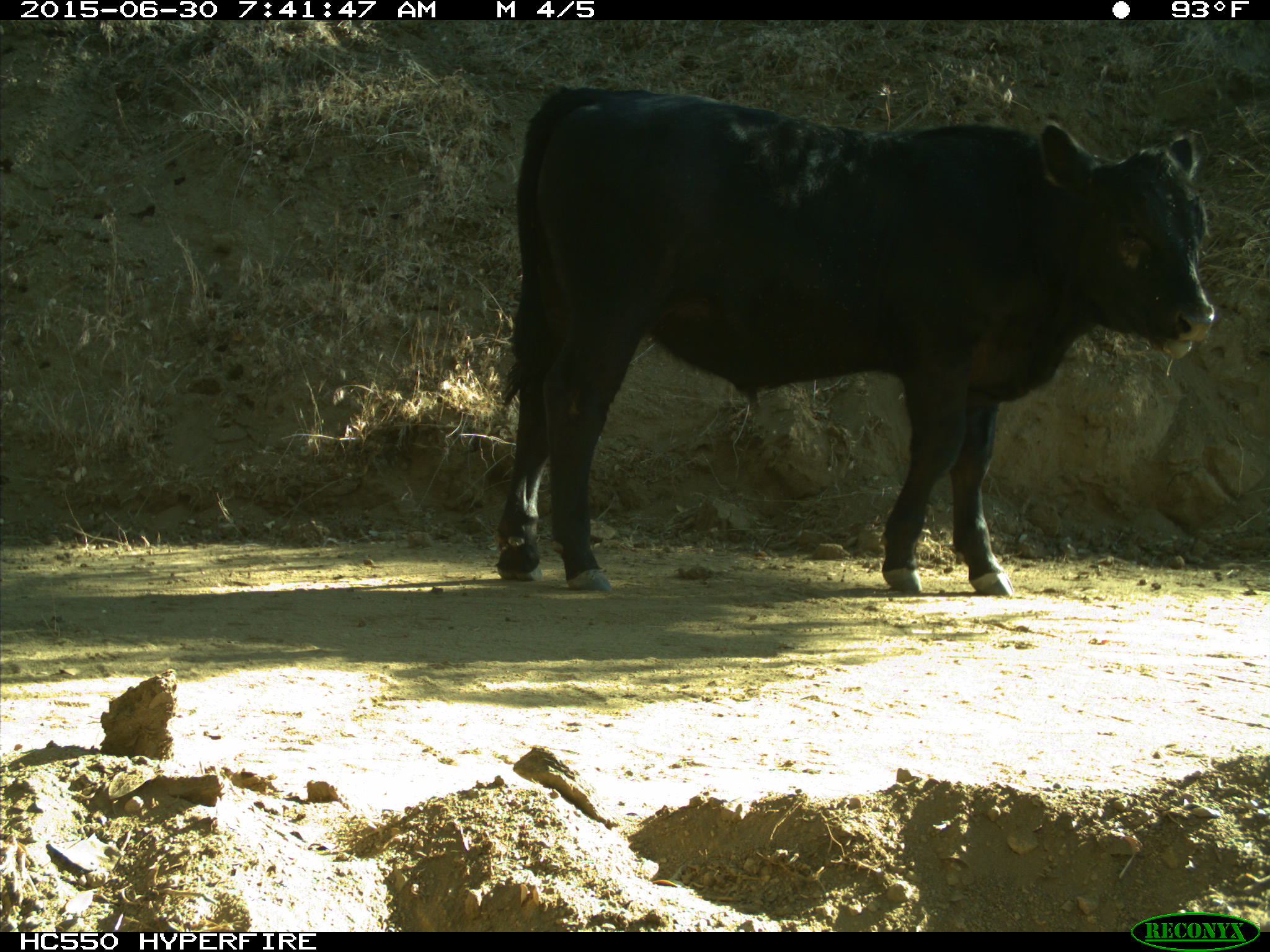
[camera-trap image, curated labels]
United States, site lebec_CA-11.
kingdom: Animalia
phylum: Chordata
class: Mammalia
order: Artiodactyla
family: Bovidae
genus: Bos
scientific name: Bos taurus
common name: domestic cow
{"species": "Bos taurus (domestic cow)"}